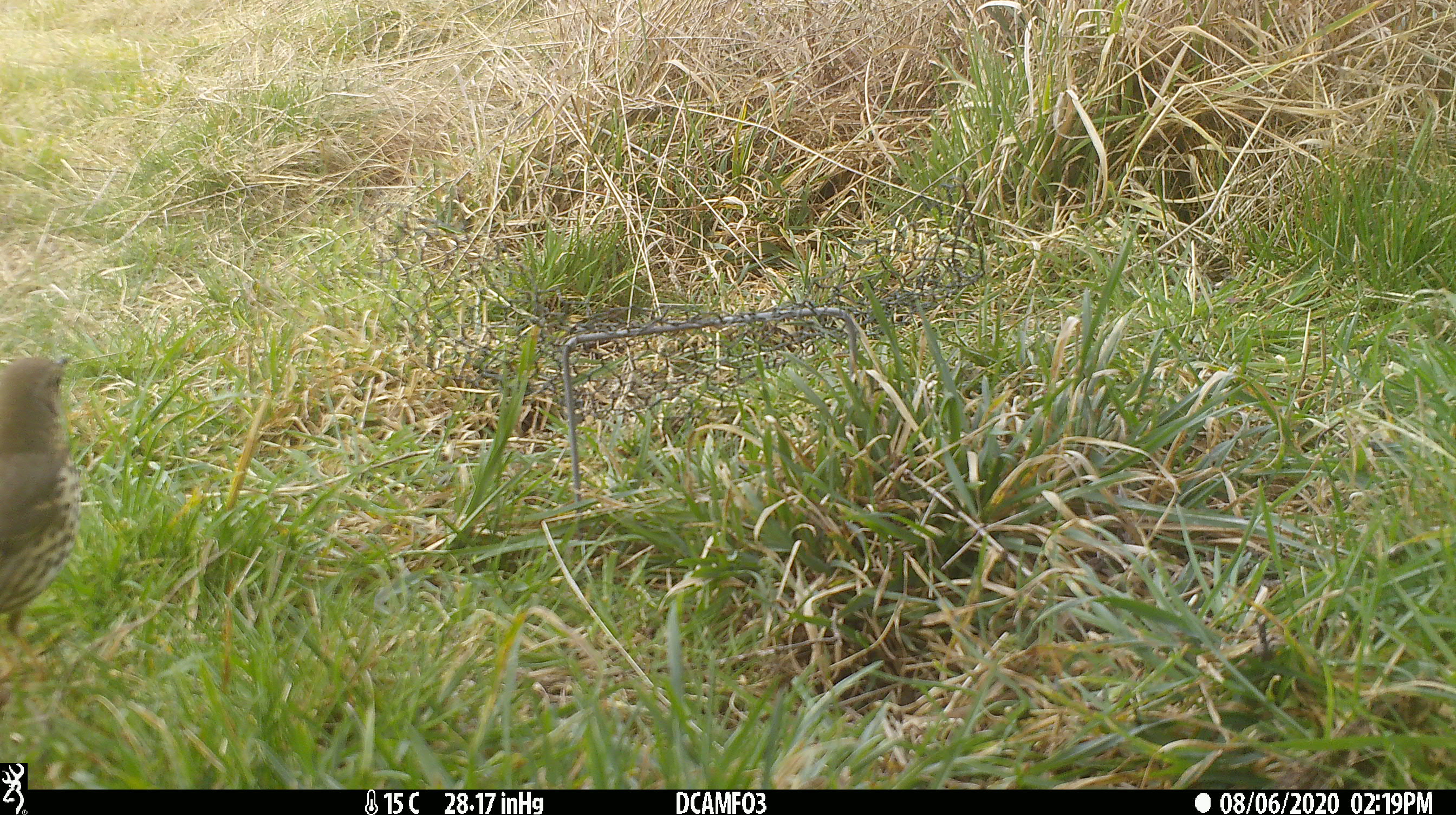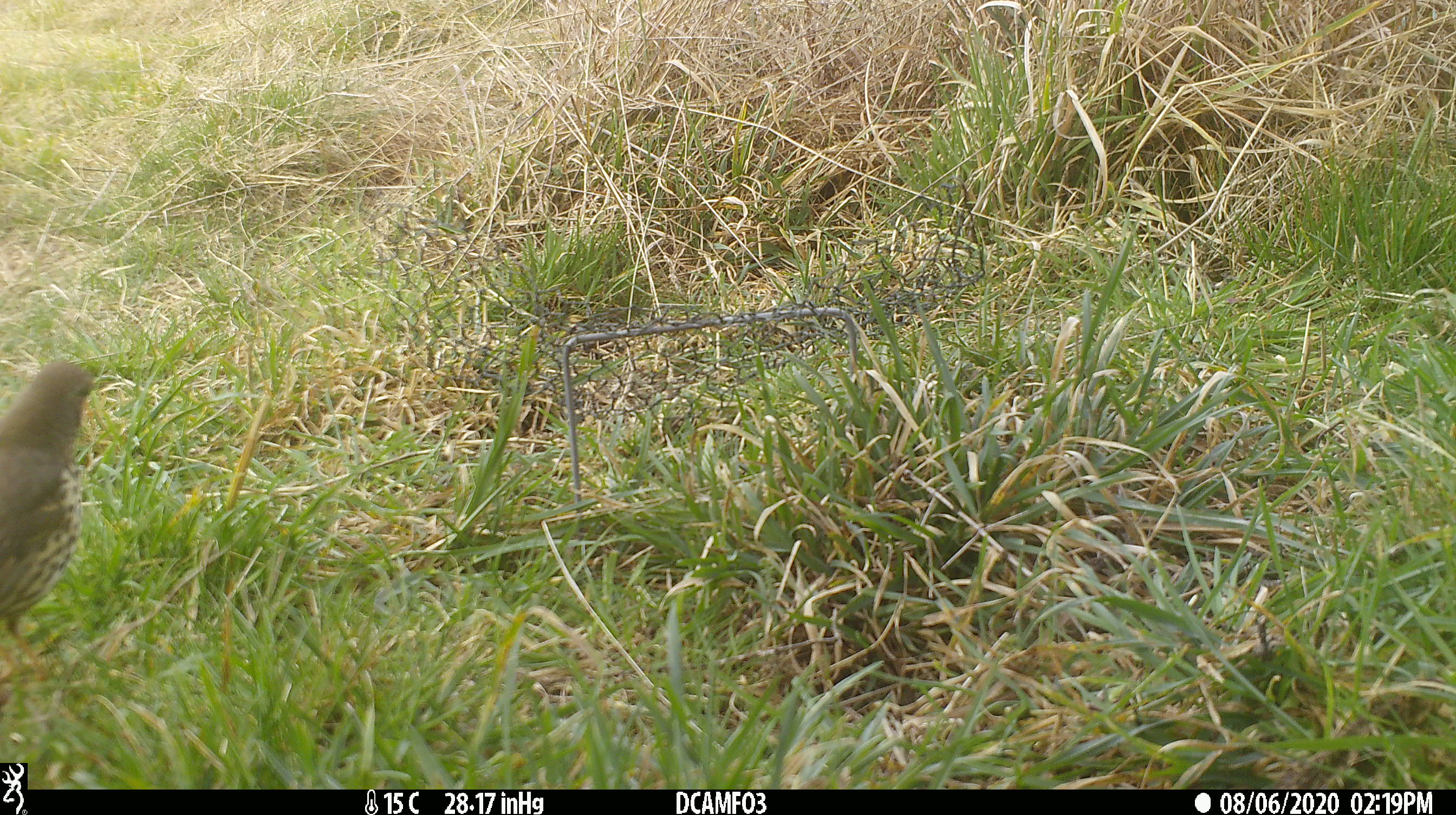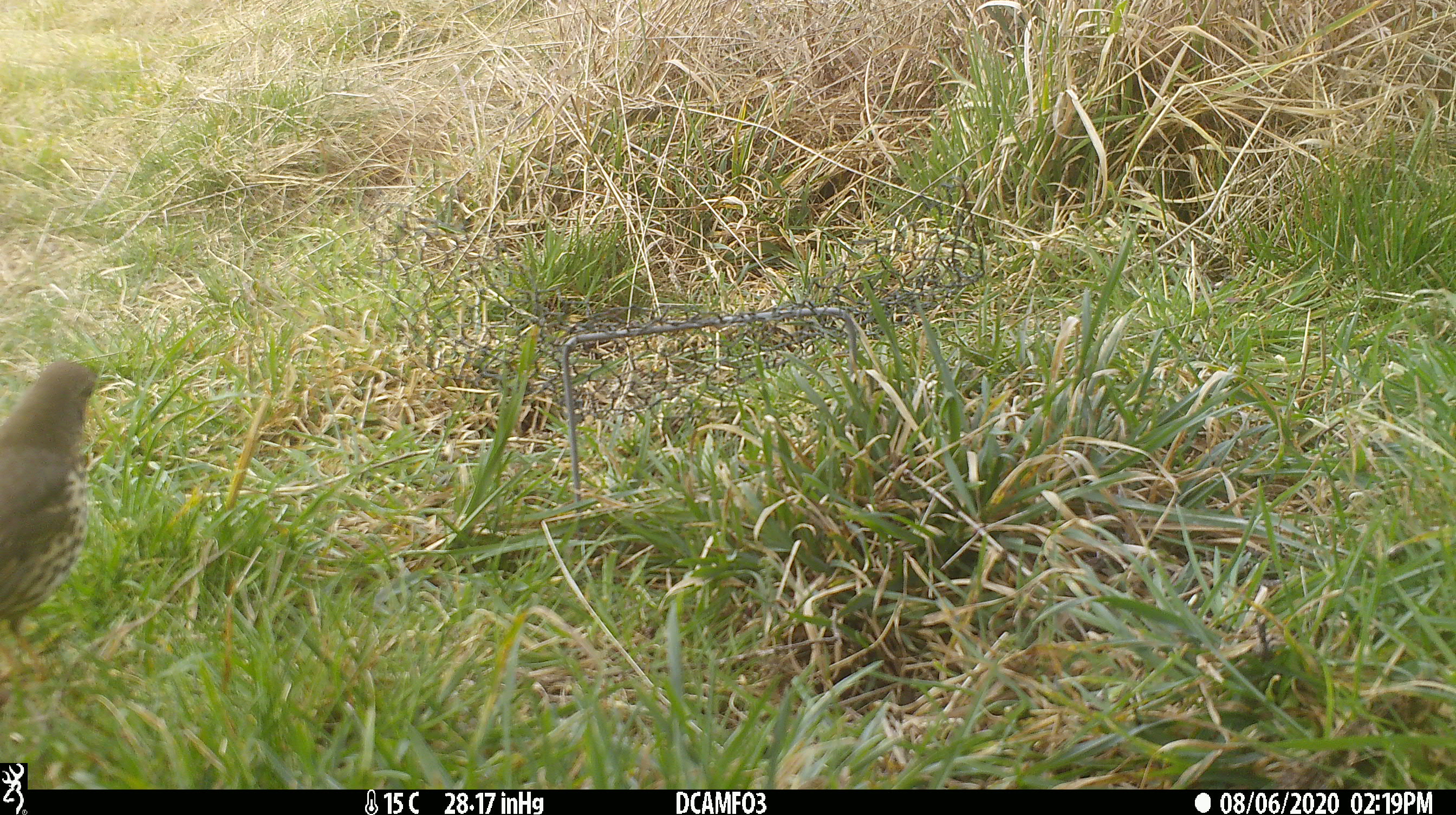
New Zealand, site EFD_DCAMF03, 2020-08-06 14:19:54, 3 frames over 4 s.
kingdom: Animalia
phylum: Chordata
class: Aves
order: Passeriformes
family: Turdidae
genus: Turdus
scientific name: Turdus philomelos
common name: song thrush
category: thrush